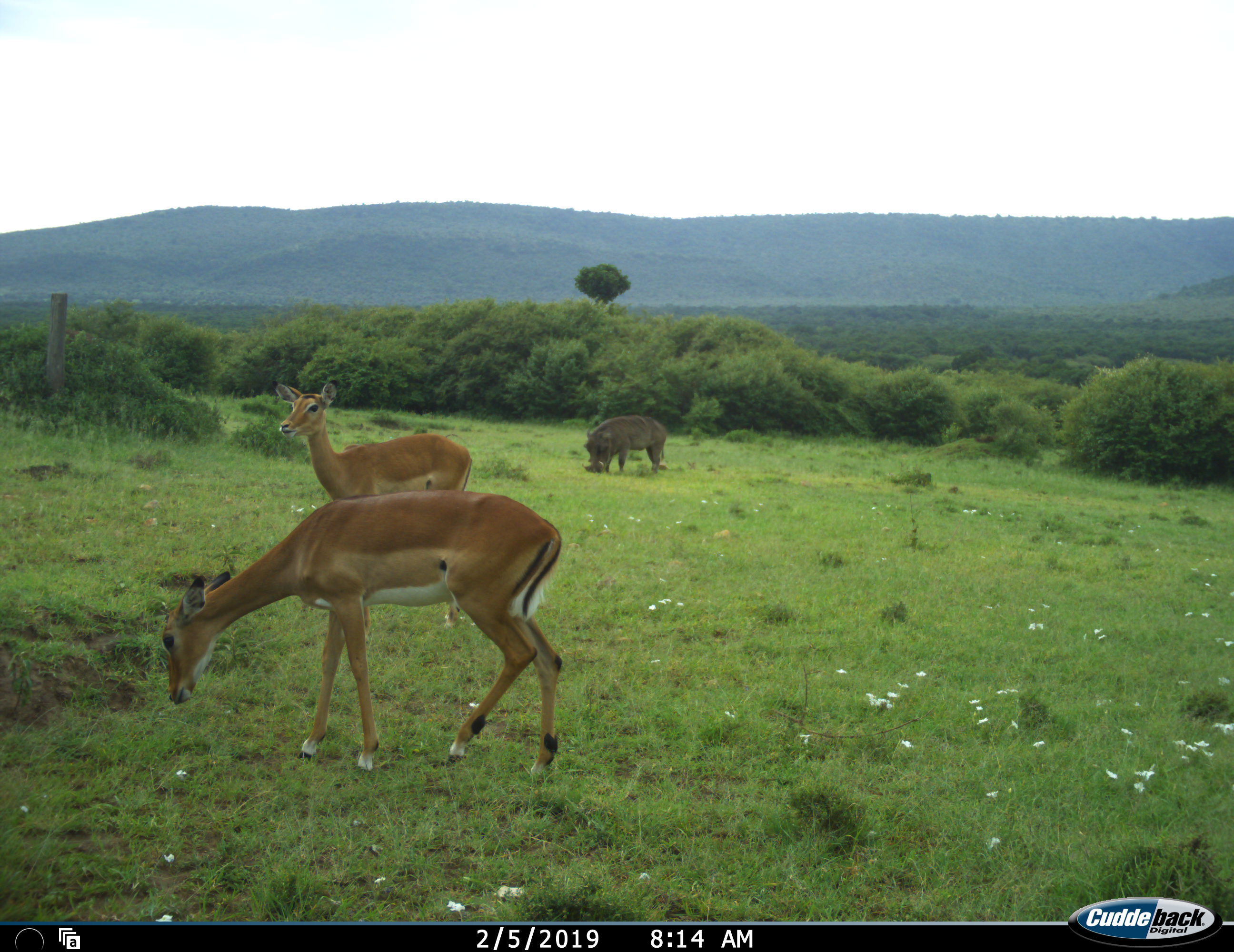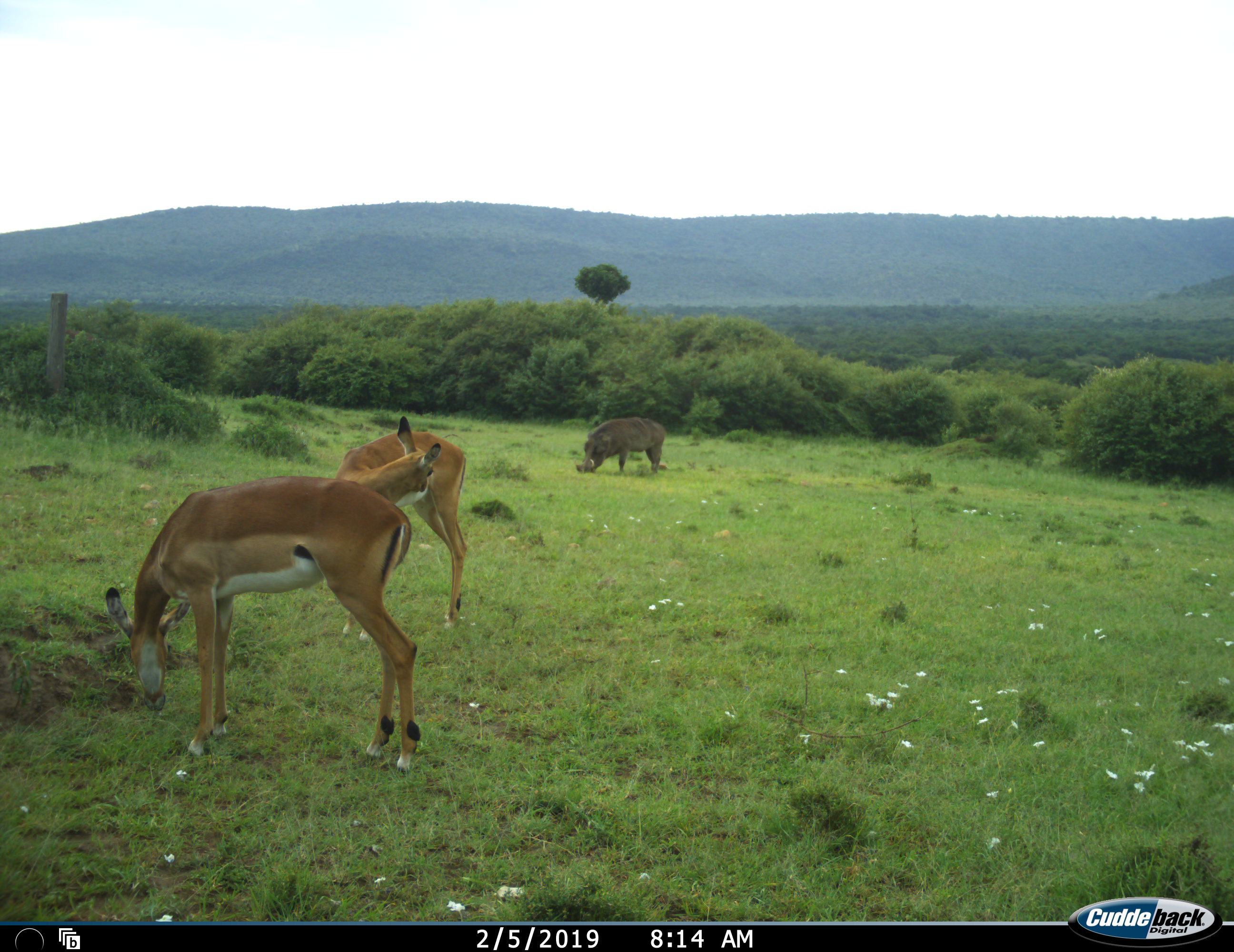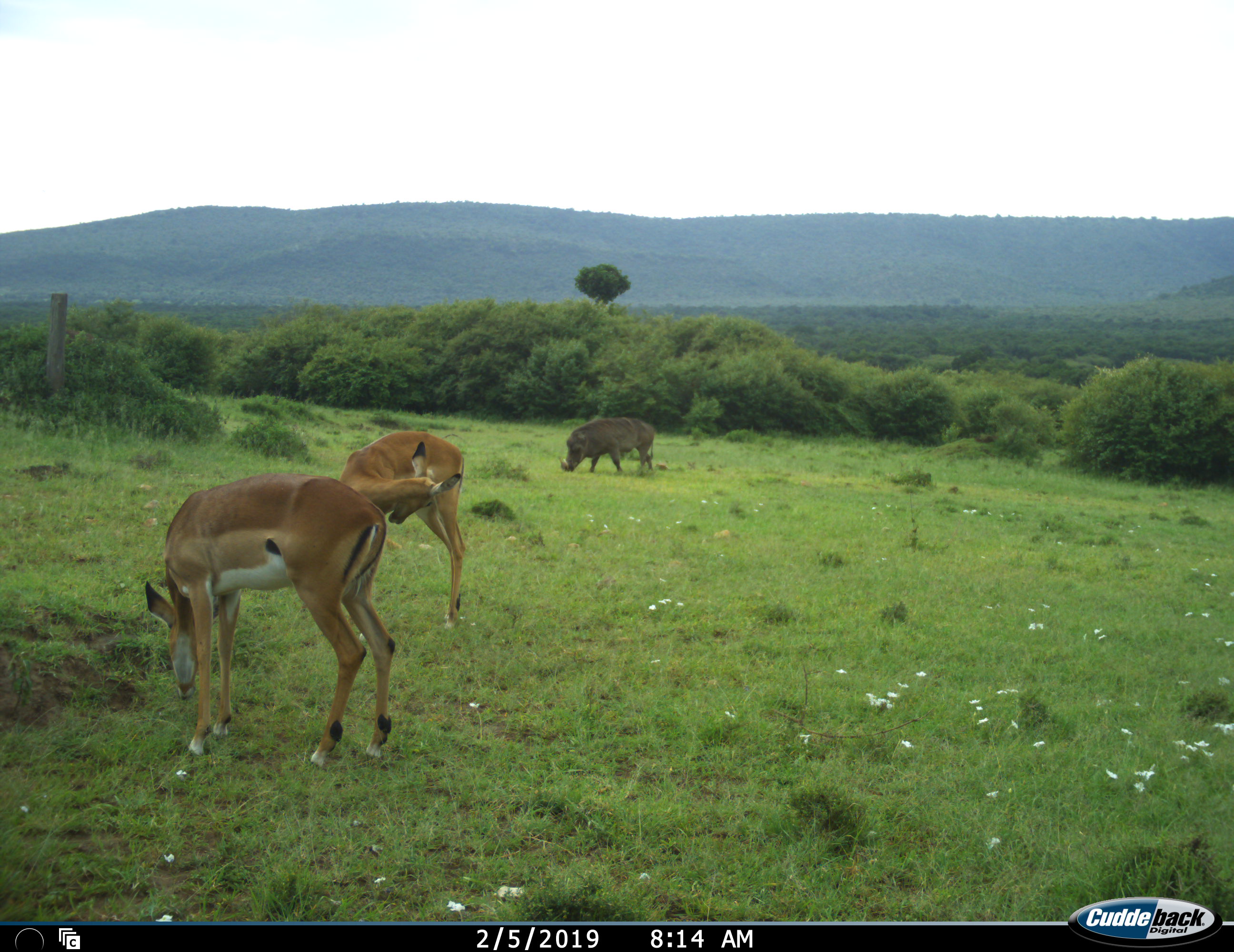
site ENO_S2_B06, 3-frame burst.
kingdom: Animalia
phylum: Chordata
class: Mammalia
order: Artiodactyla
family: Bovidae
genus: Aepyceros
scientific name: Aepyceros melampus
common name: impala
Impala (Aepyceros melampus), count 2. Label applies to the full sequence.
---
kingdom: Animalia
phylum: Chordata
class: Mammalia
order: Artiodactyla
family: Suidae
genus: Phacochoerus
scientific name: Phacochoerus africanus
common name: warthog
Warthog (Phacochoerus africanus), count 1. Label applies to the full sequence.